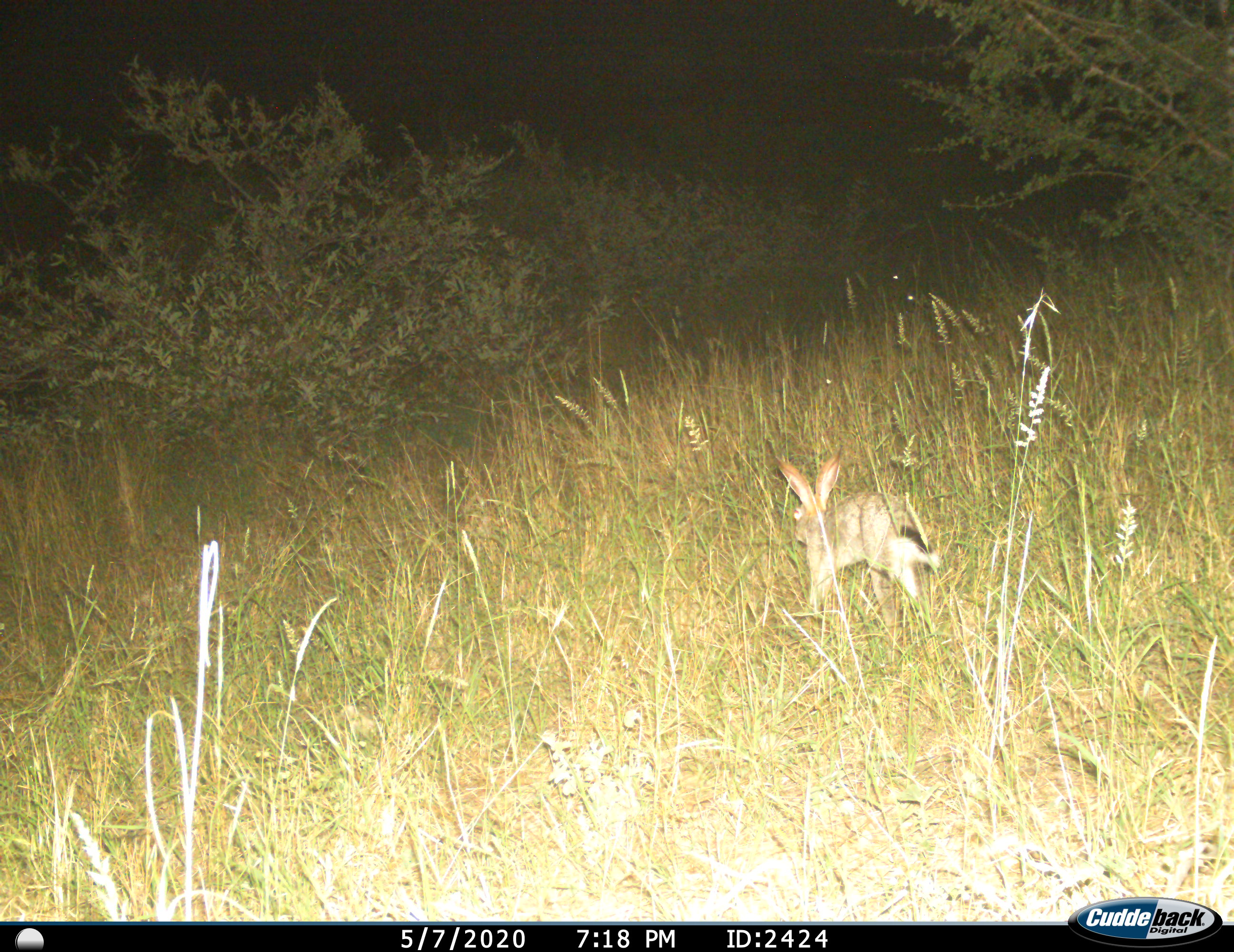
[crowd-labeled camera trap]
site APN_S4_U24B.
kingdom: Animalia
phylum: Chordata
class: Mammalia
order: Lagomorpha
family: Leporidae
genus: Lepus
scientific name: Lepus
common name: hare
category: hareunknown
Hareunknown (hare) (Lepus), count 1. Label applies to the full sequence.